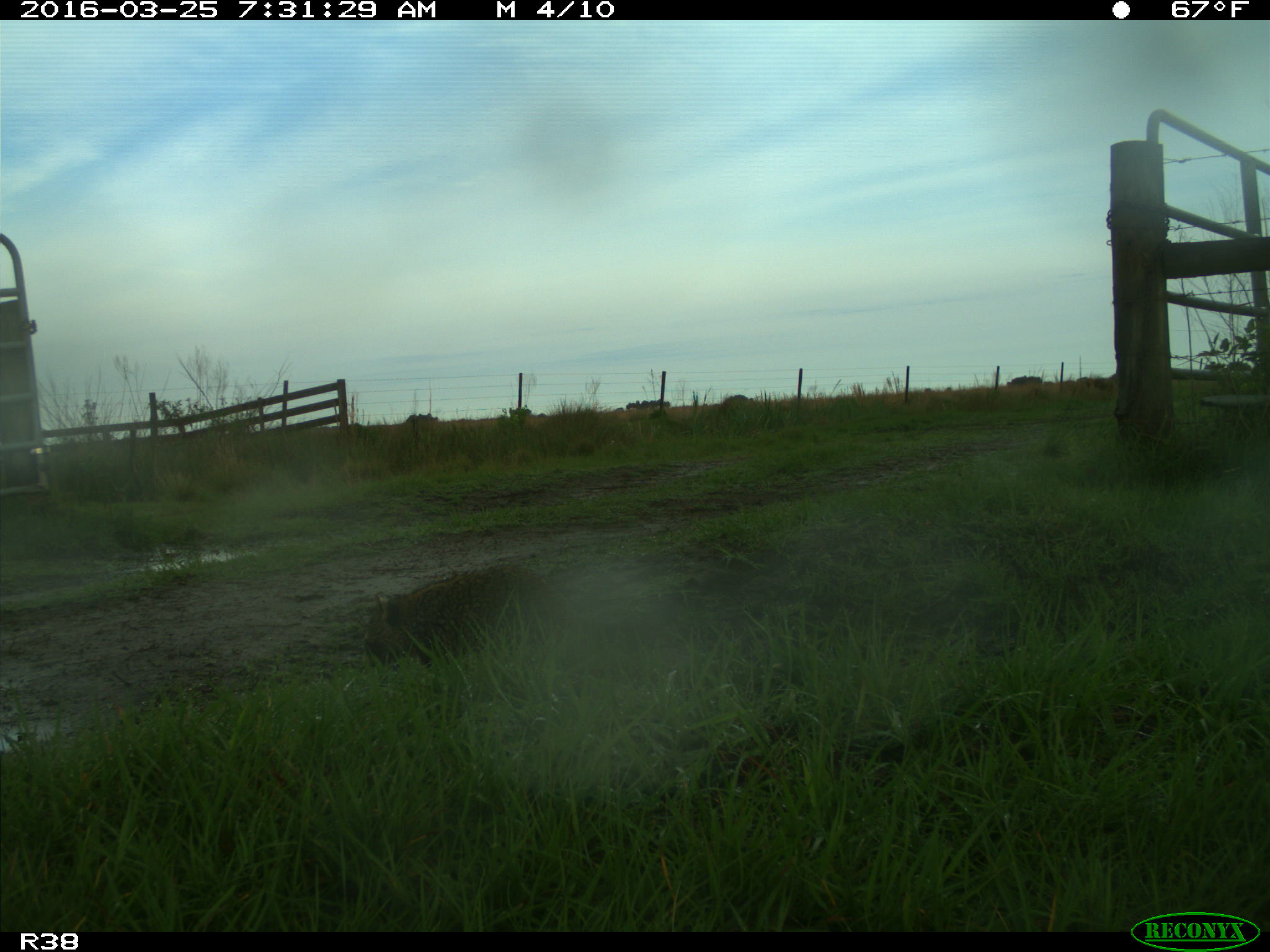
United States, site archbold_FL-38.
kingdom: Animalia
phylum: Chordata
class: Mammalia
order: Carnivora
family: Procyonidae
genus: Procyon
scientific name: Procyon lotor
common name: common raccoon